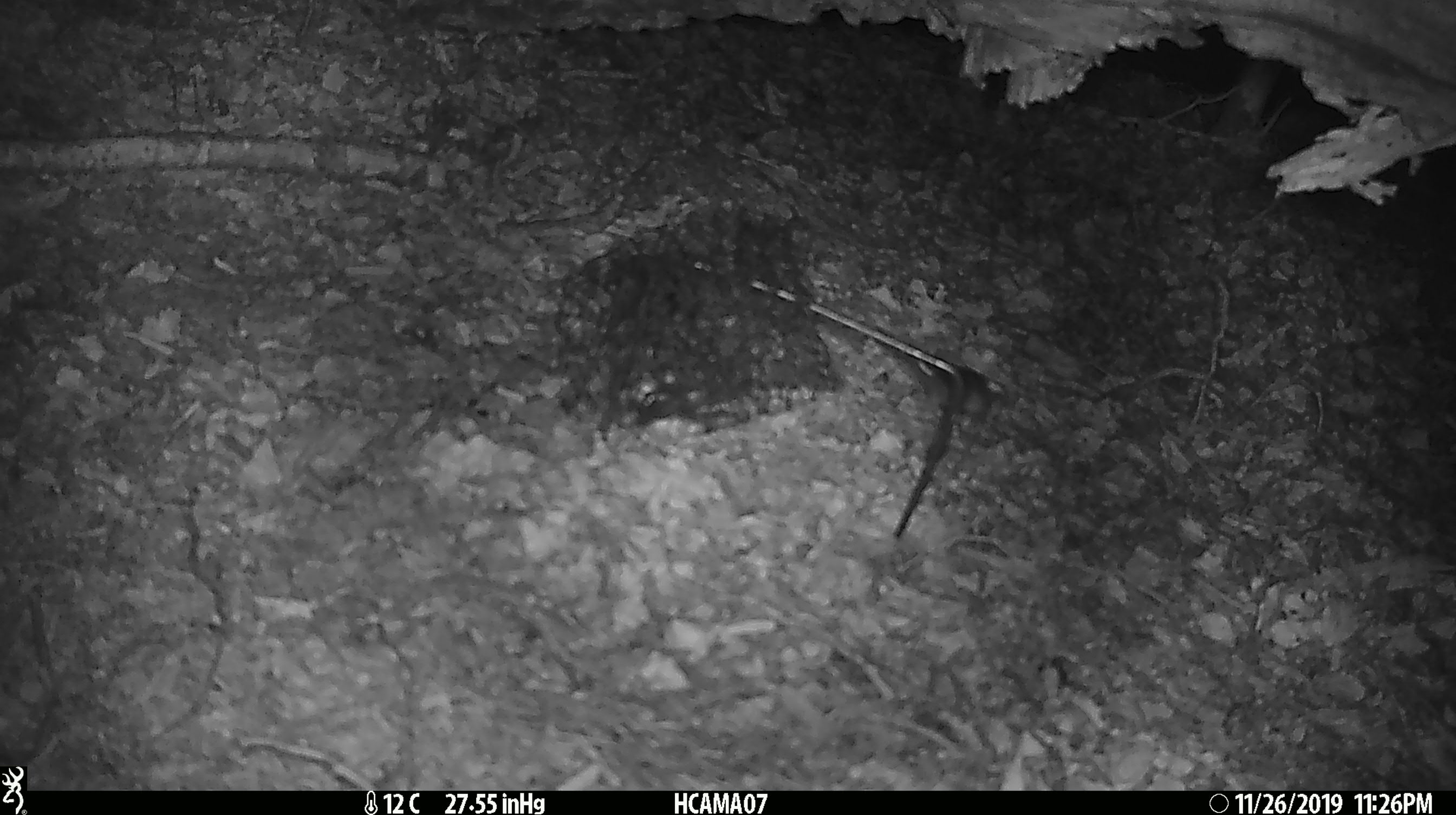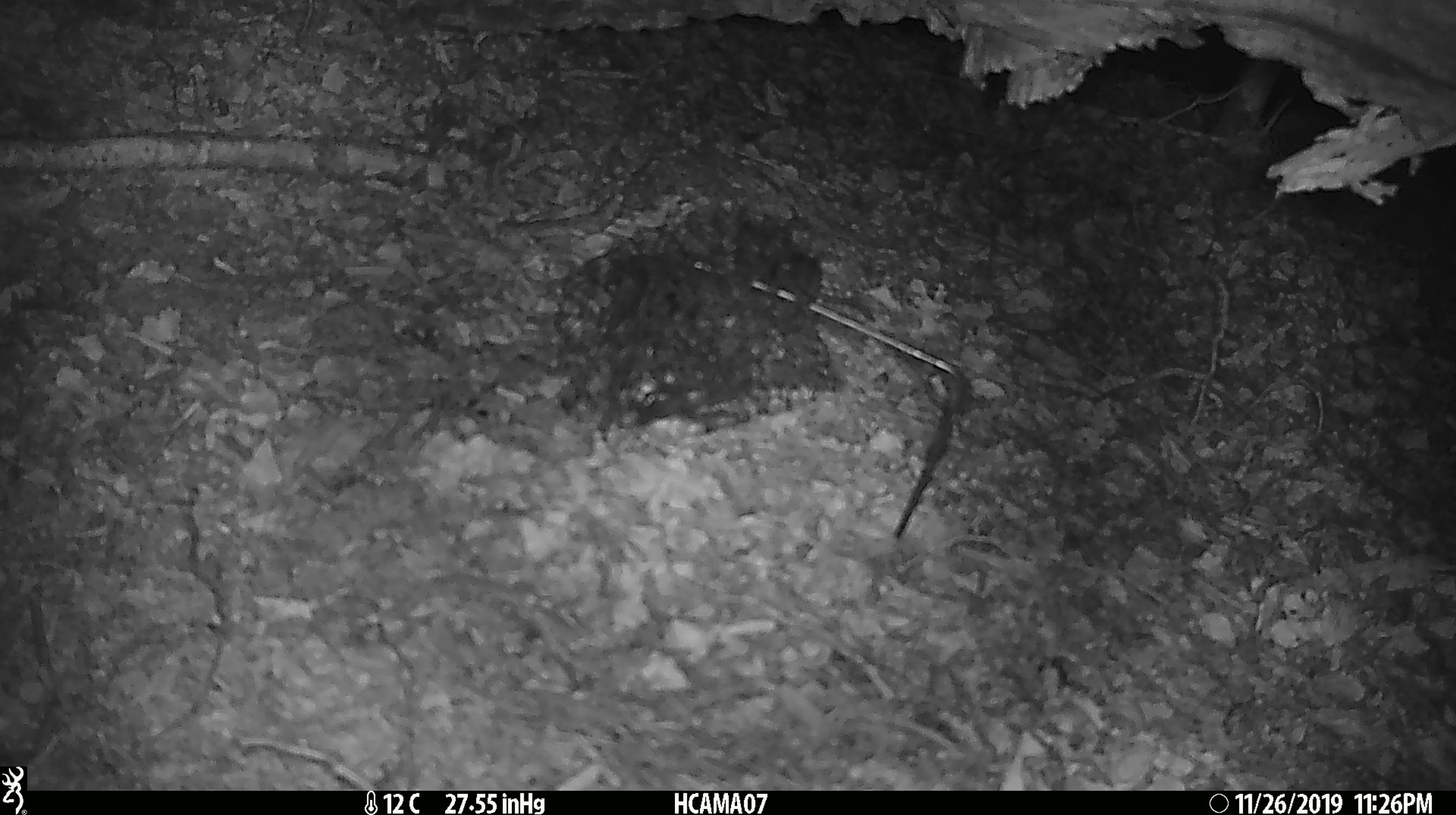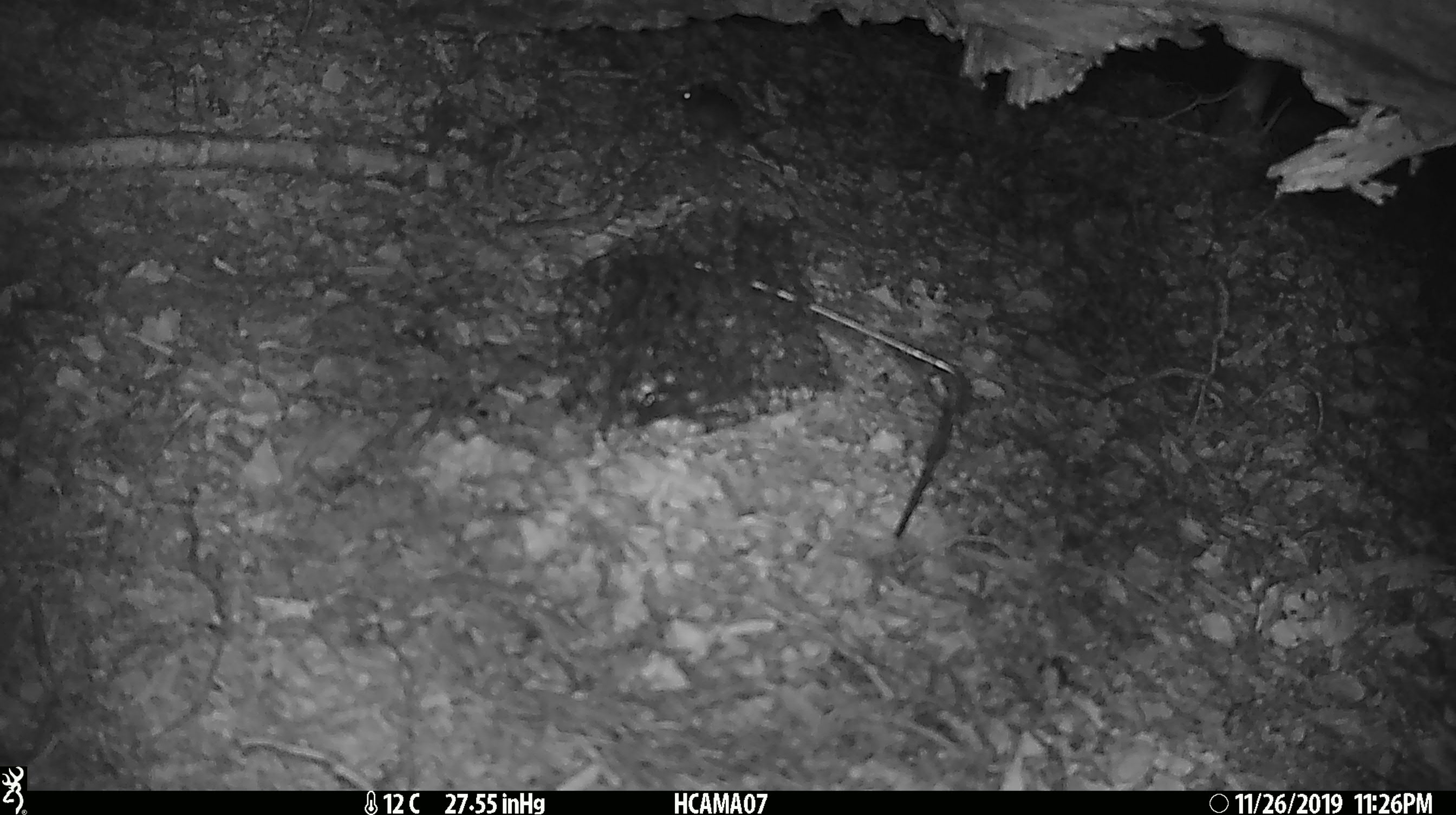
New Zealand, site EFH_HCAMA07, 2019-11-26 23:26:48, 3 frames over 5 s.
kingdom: Animalia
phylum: Chordata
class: Mammalia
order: Rodentia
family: Muridae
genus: Mus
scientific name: Mus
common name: mouse